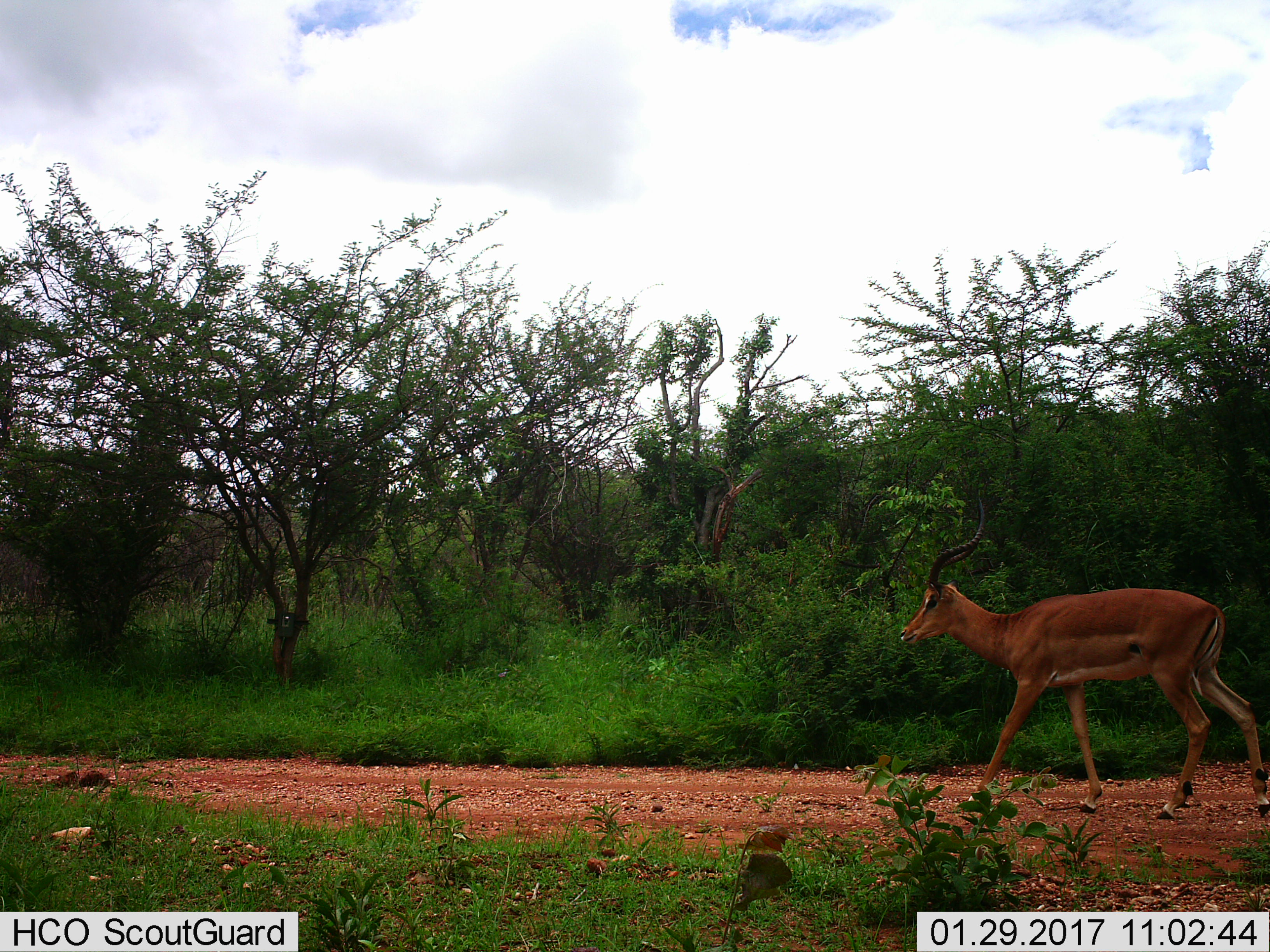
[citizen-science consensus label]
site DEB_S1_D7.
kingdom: Animalia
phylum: Chordata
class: Mammalia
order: Artiodactyla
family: Bovidae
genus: Aepyceros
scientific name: Aepyceros melampus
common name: impala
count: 1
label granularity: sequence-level